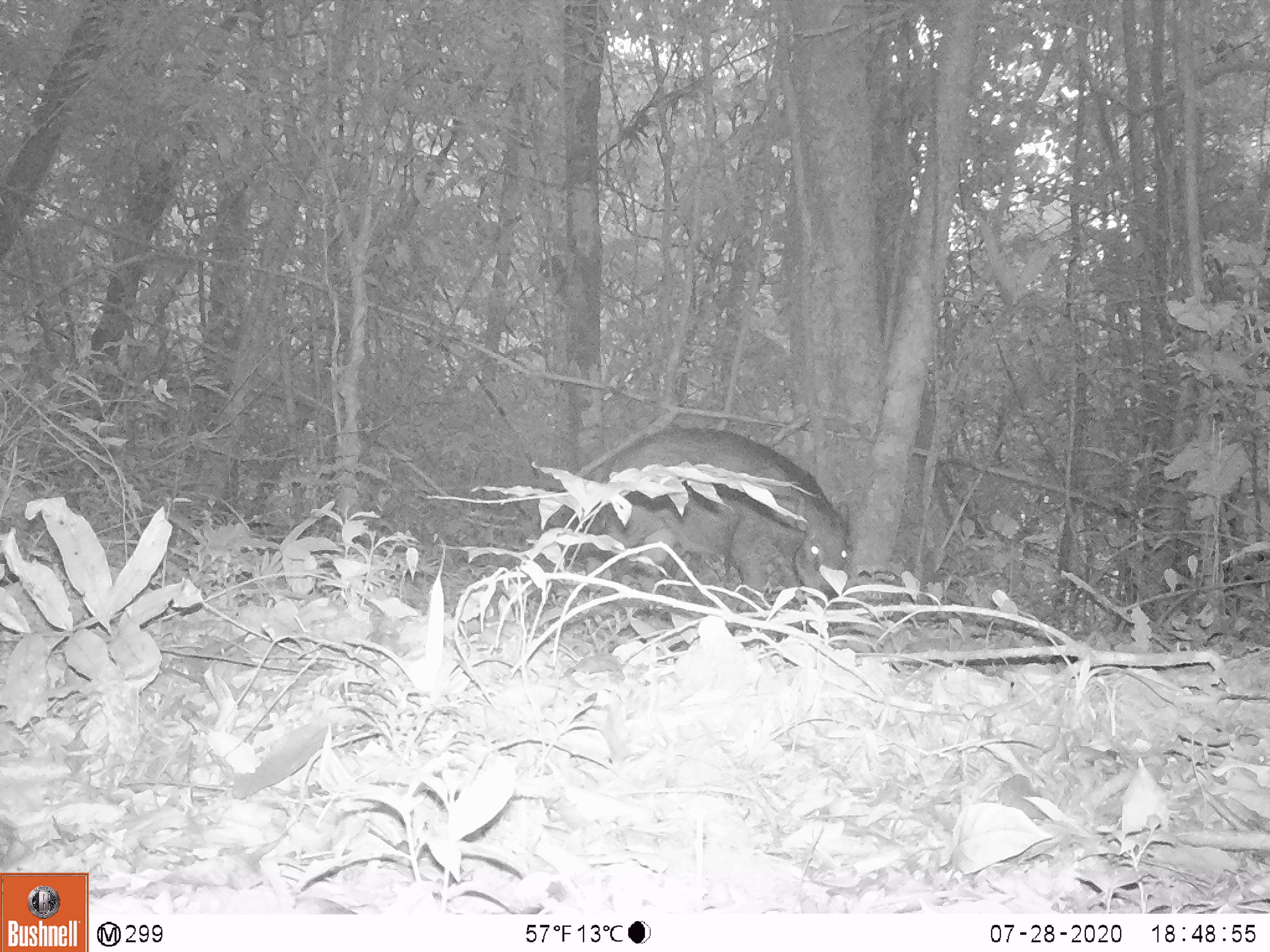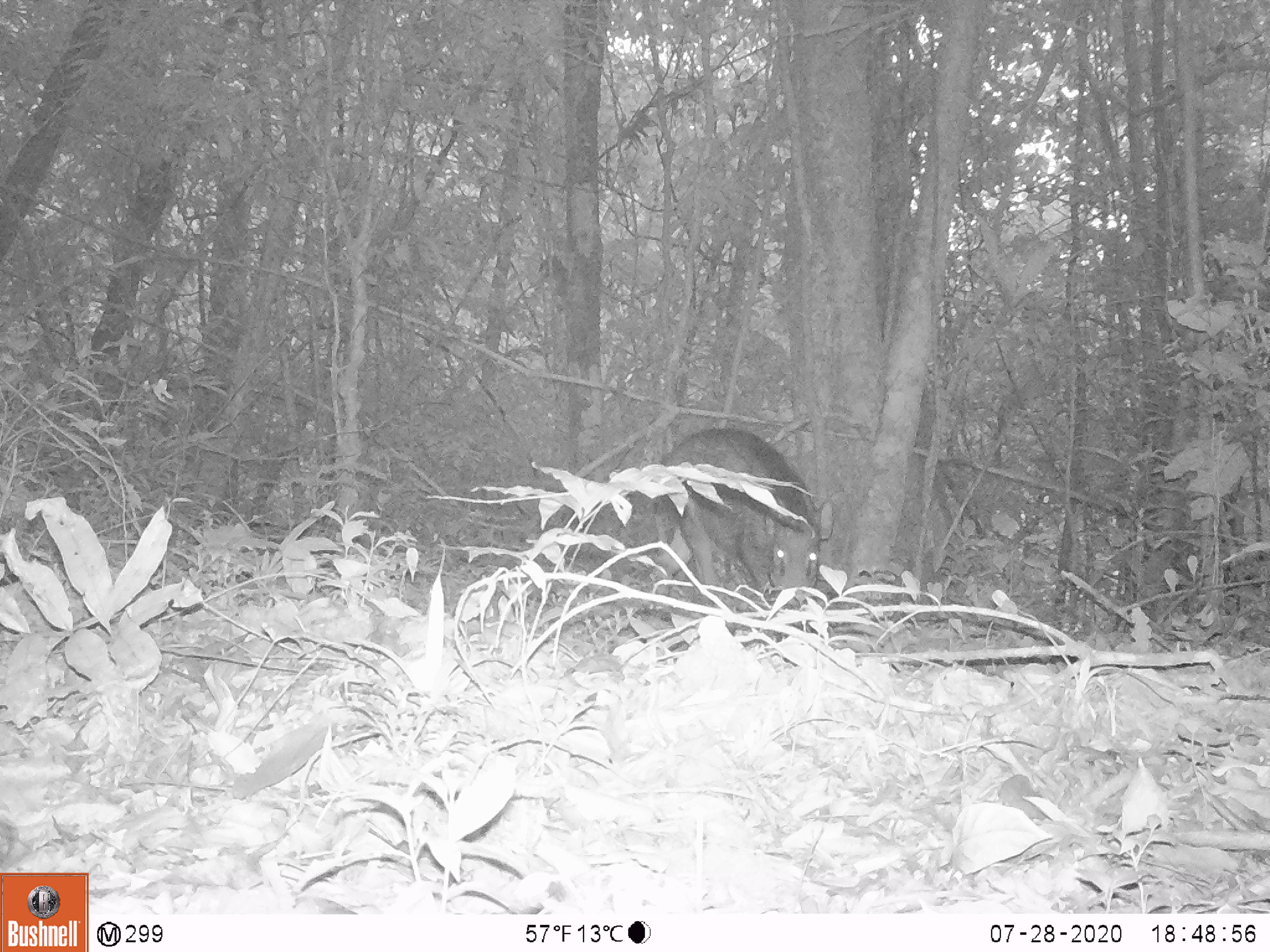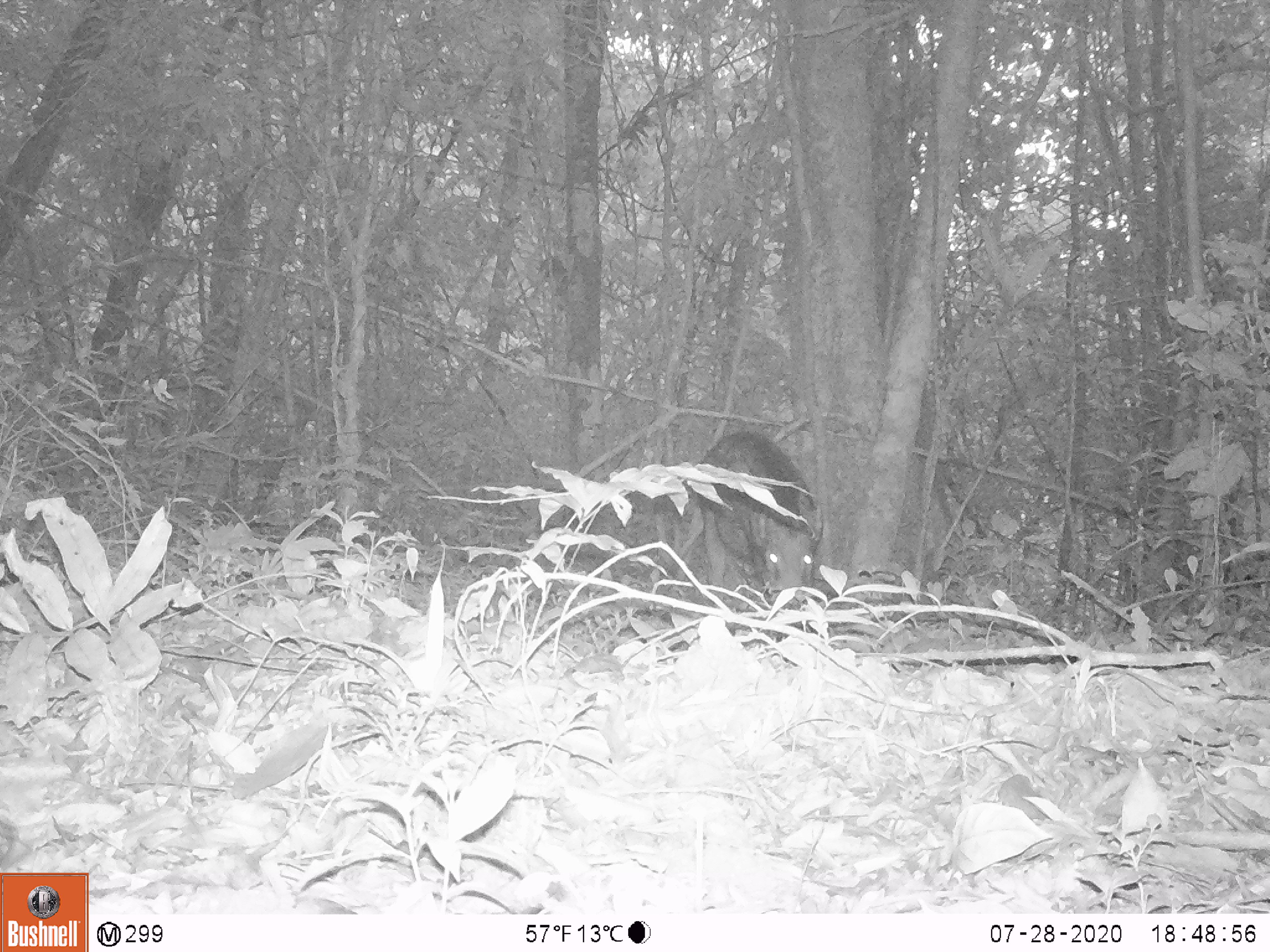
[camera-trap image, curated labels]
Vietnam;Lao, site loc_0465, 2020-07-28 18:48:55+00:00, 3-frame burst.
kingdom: Animalia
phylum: Chordata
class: Mammalia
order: Artiodactyla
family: Suidae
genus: Sus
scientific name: Sus scrofa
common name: eurasian wild pig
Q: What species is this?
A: Eurasian wild pig (Sus scrofa).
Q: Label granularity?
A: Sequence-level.